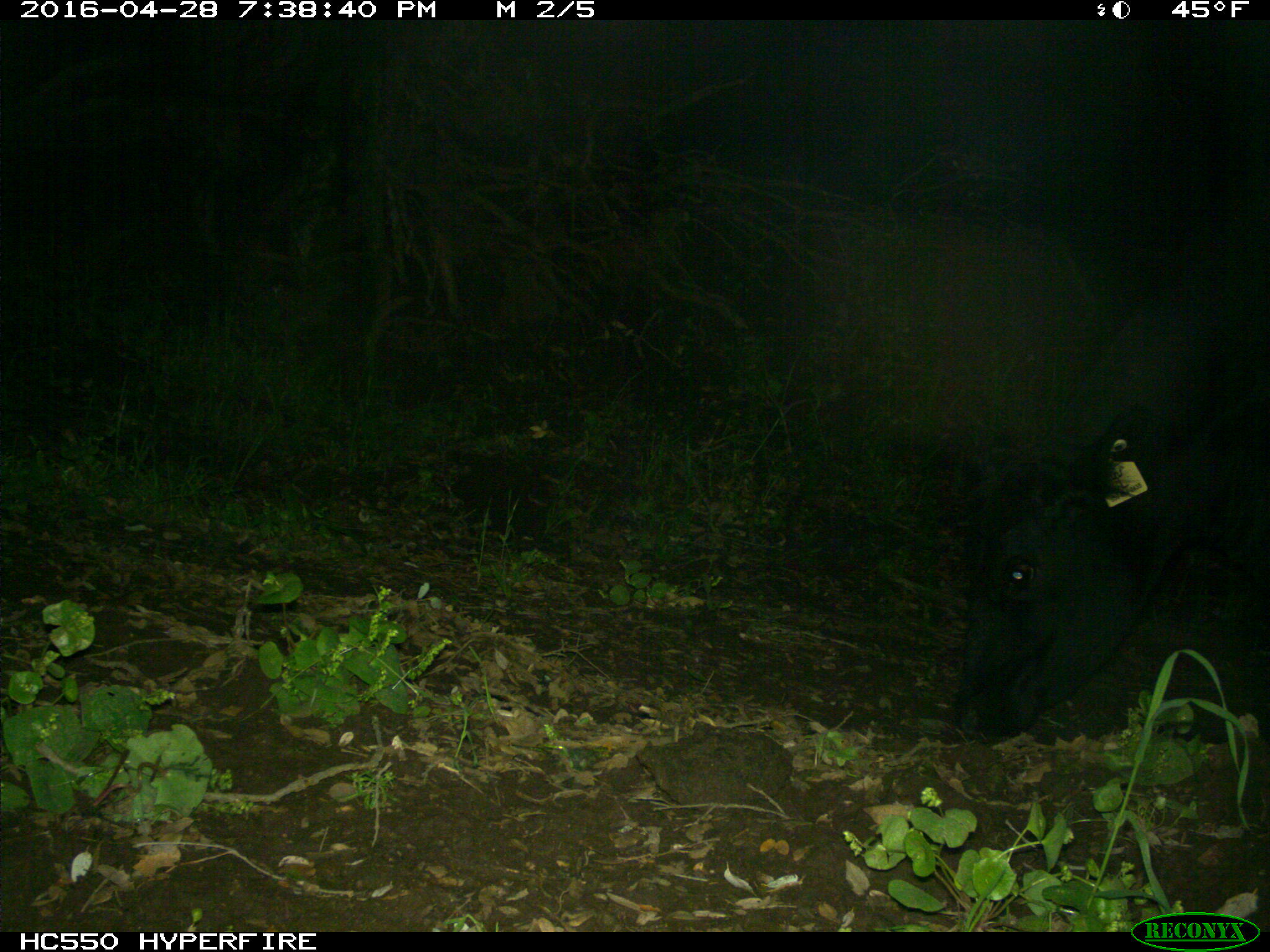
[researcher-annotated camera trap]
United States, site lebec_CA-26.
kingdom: Animalia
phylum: Chordata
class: Mammalia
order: Artiodactyla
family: Bovidae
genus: Bos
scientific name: Bos taurus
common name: domestic cow